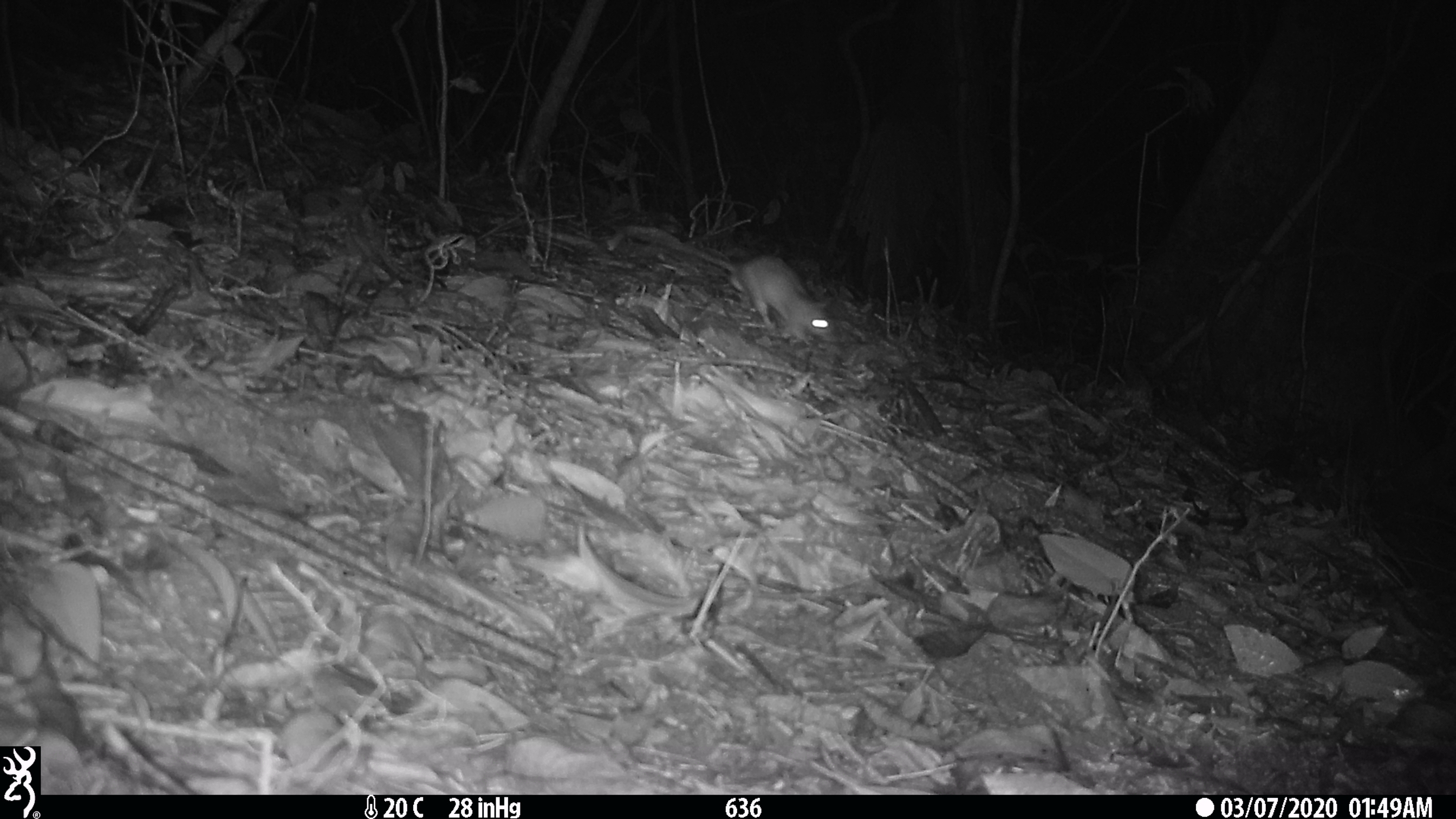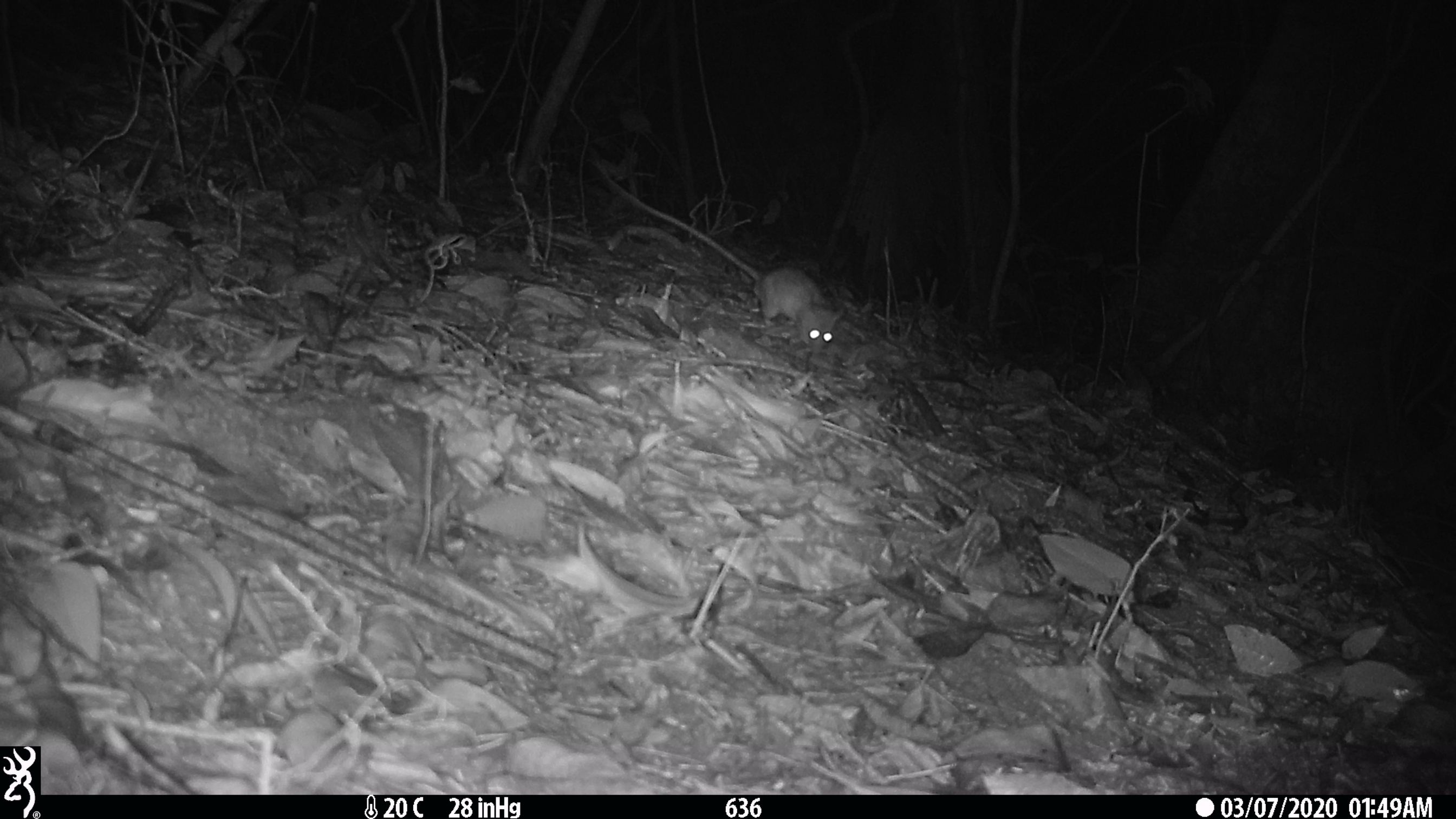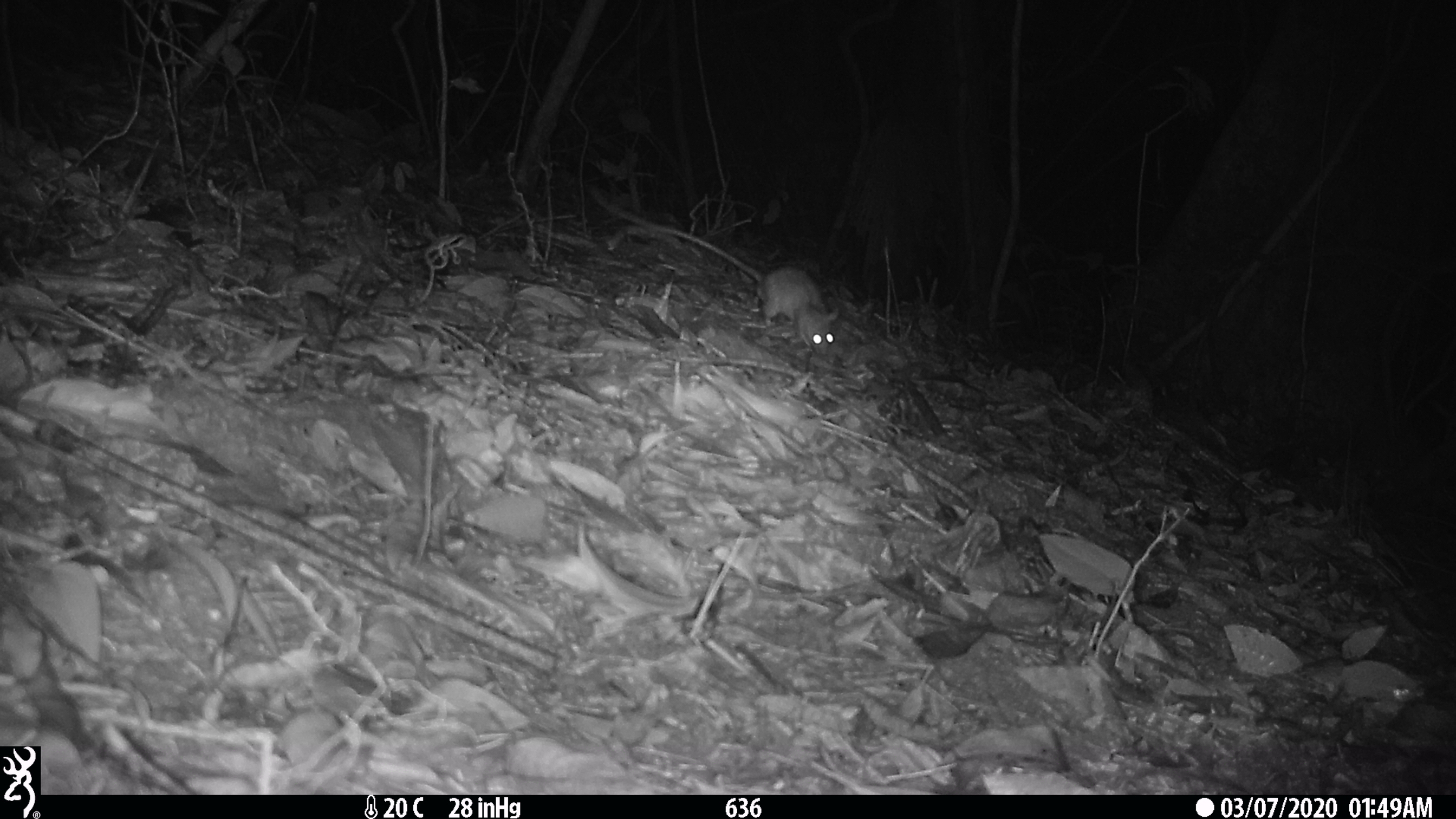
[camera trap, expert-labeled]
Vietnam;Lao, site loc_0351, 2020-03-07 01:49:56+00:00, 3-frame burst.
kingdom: Animalia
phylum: Chordata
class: Mammalia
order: Rodentia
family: Muridae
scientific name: Muridae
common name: old-world mice and rats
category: unidentified murid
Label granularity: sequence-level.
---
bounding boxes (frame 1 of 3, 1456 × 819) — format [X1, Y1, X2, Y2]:
unidentified murid: [606, 223, 837, 345]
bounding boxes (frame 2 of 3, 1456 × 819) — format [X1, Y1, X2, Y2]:
unidentified murid: [591, 159, 843, 356]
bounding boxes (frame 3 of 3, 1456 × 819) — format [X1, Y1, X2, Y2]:
unidentified murid: [589, 186, 839, 356]